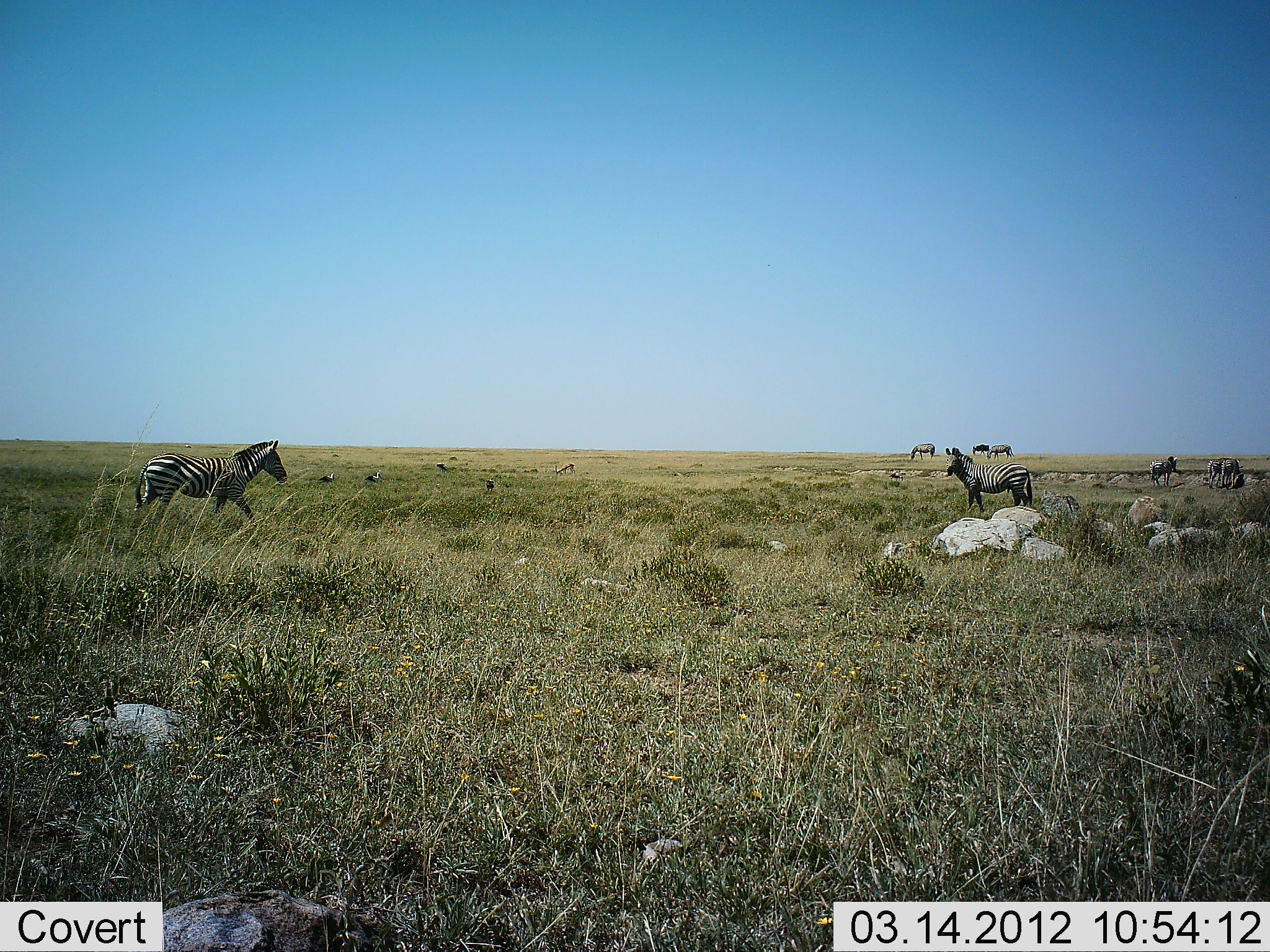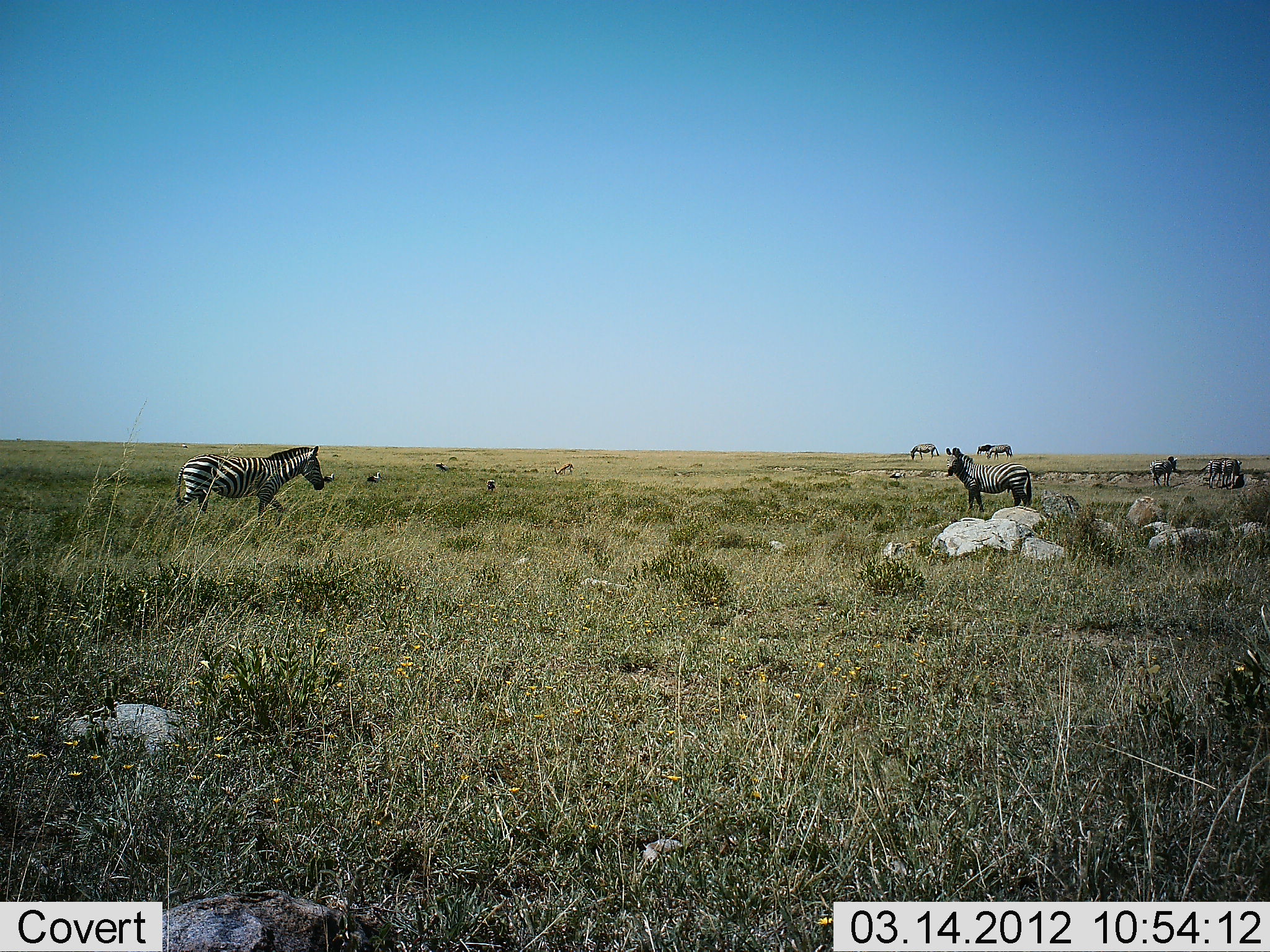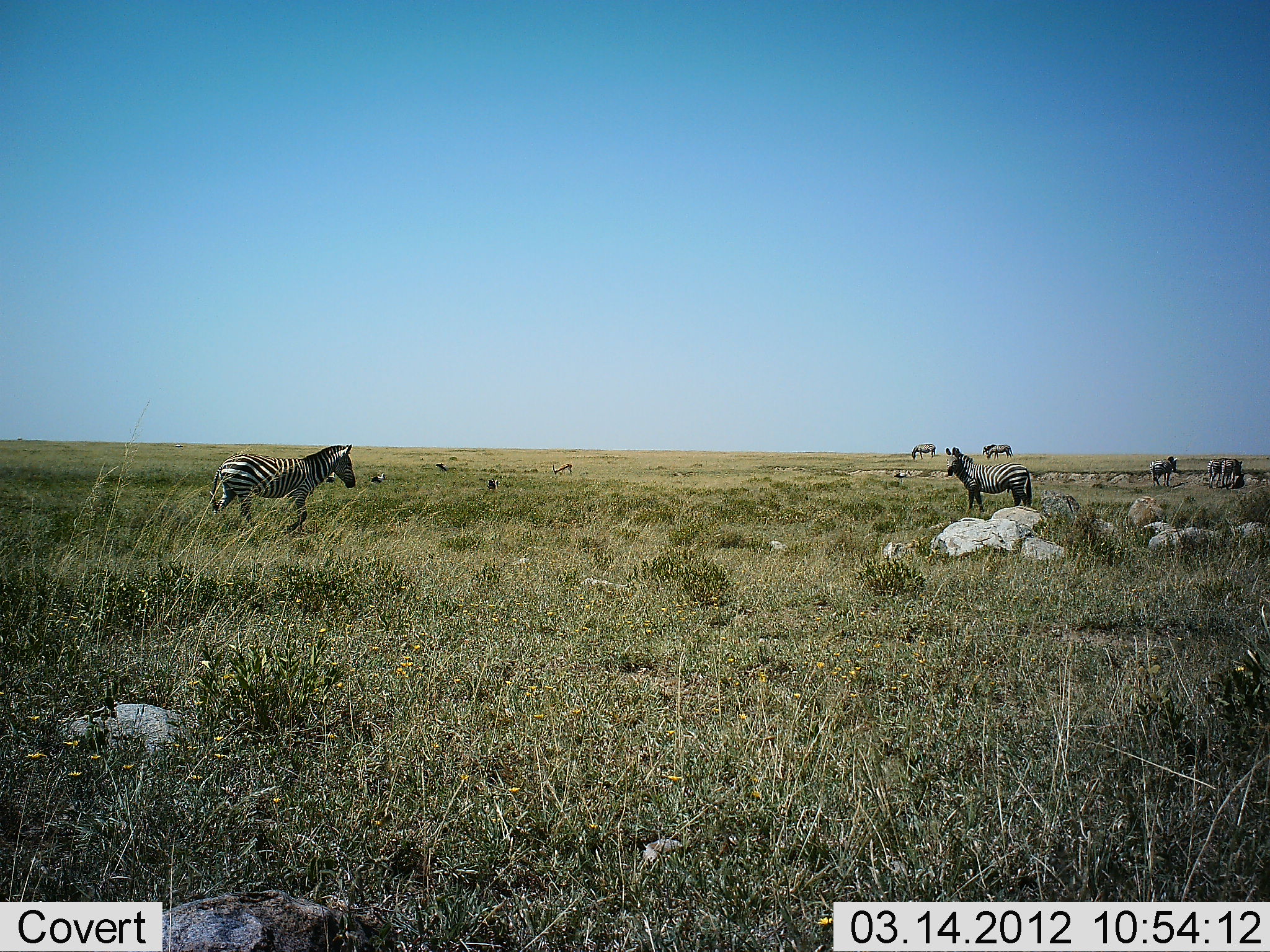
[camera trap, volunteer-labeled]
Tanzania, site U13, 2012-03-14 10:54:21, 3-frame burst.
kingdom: Animalia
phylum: Chordata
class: Mammalia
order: Perissodactyla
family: Equidae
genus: Equus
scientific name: Equus quagga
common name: plains zebra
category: zebra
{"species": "zebra (plains zebra) (Equus quagga)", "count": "7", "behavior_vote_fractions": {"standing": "86%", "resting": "7%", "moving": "59%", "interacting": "0%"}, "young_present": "3%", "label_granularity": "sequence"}